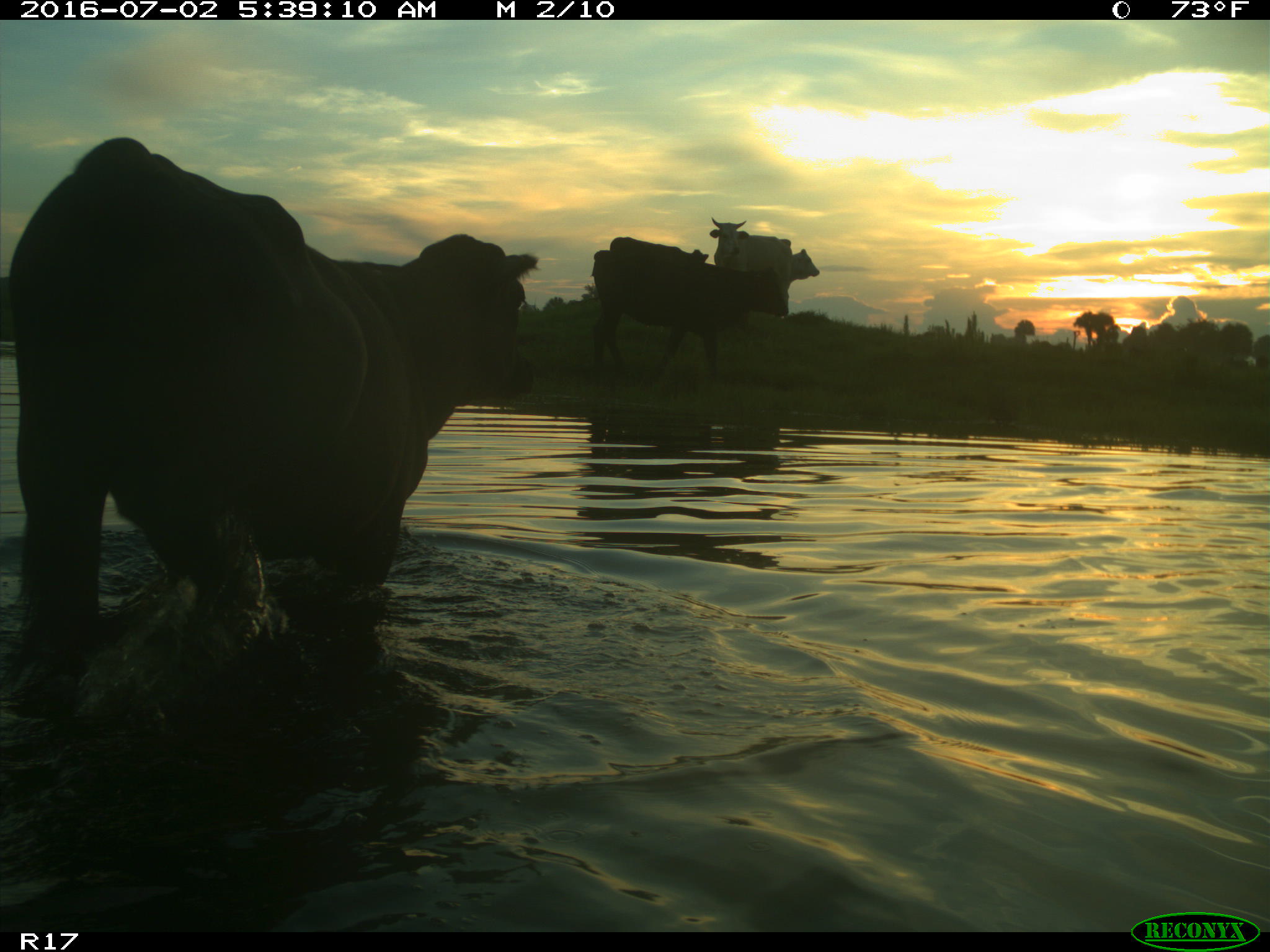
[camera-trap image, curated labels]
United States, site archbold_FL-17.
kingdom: Animalia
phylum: Chordata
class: Mammalia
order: Artiodactyla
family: Bovidae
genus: Bos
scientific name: Bos taurus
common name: domestic cow